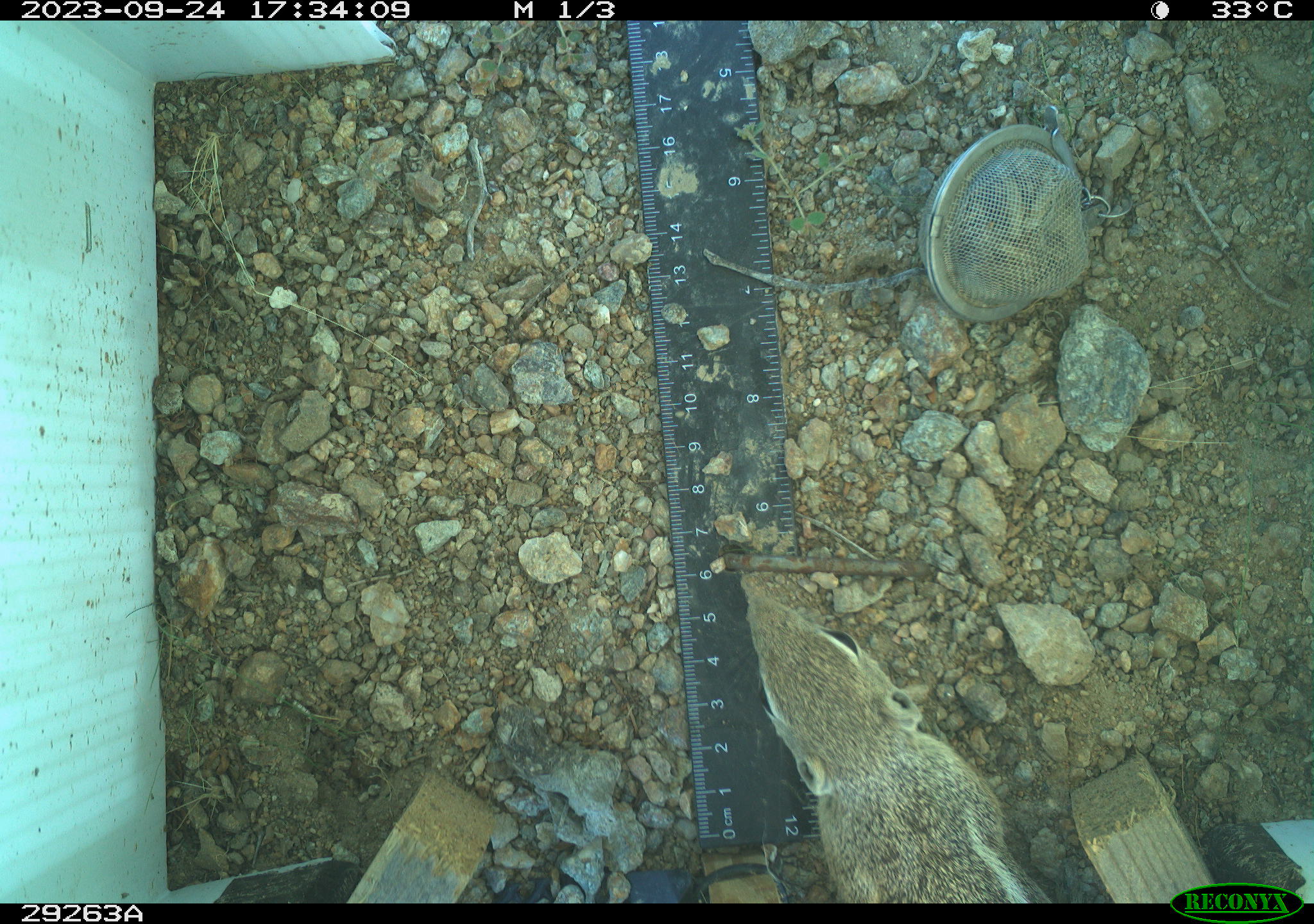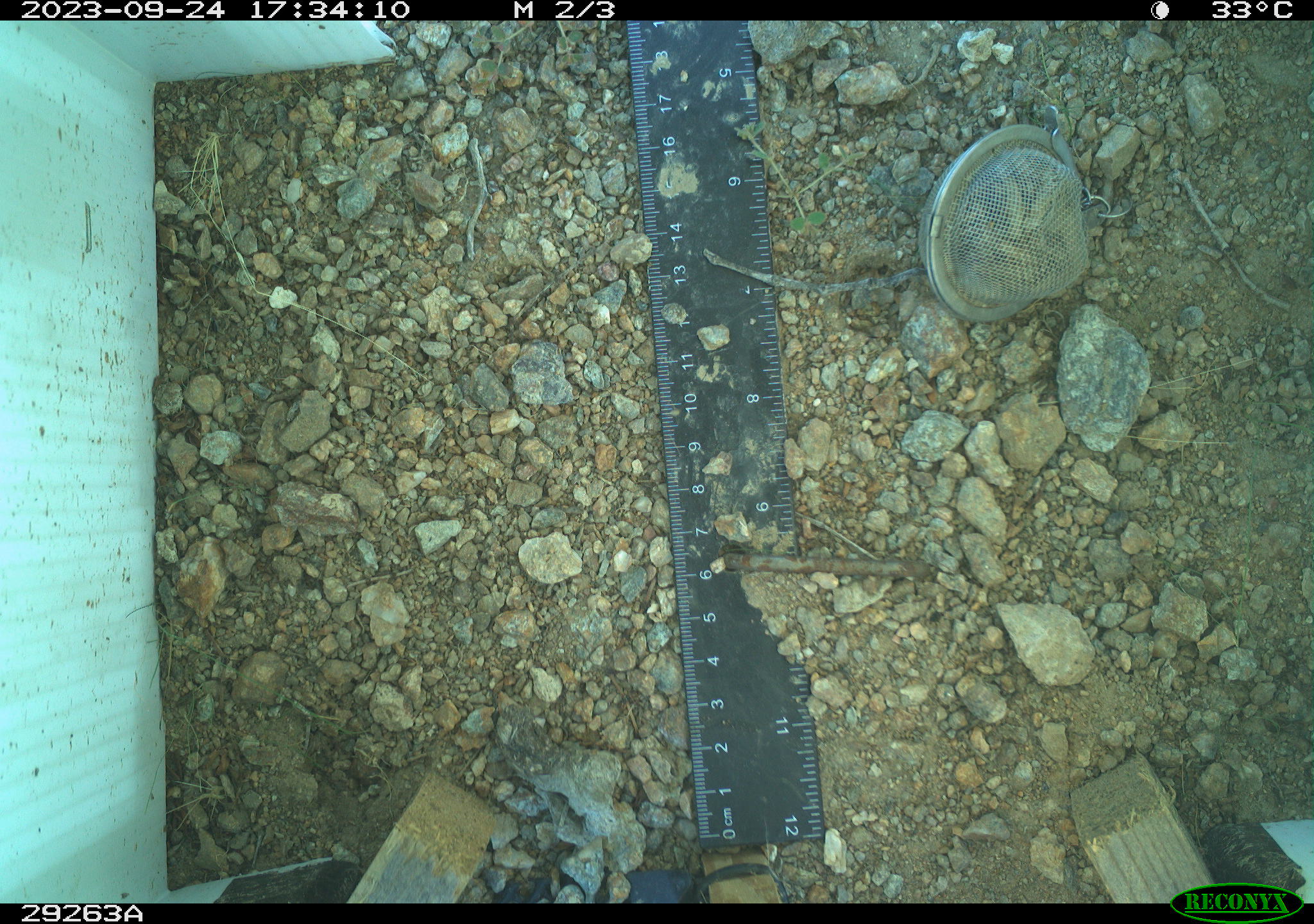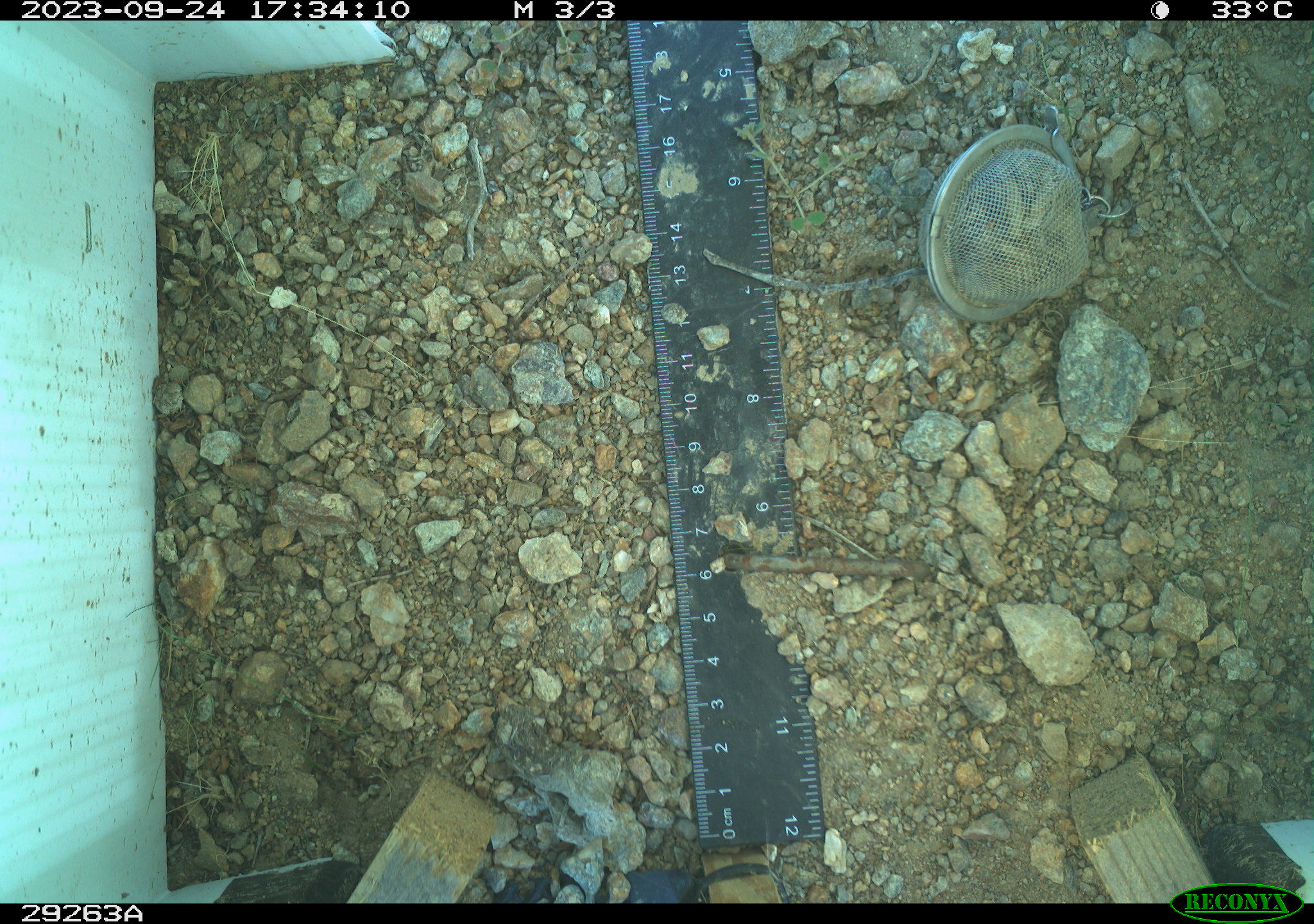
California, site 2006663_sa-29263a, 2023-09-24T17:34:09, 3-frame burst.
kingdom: Animalia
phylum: Chordata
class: Mammalia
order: Rodentia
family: Sciuridae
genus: Ammospermophilus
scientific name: Ammospermophilus leucurus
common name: white-tailed antelope squirrel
White-tailed antelope squirrel (Ammospermophilus leucurus).